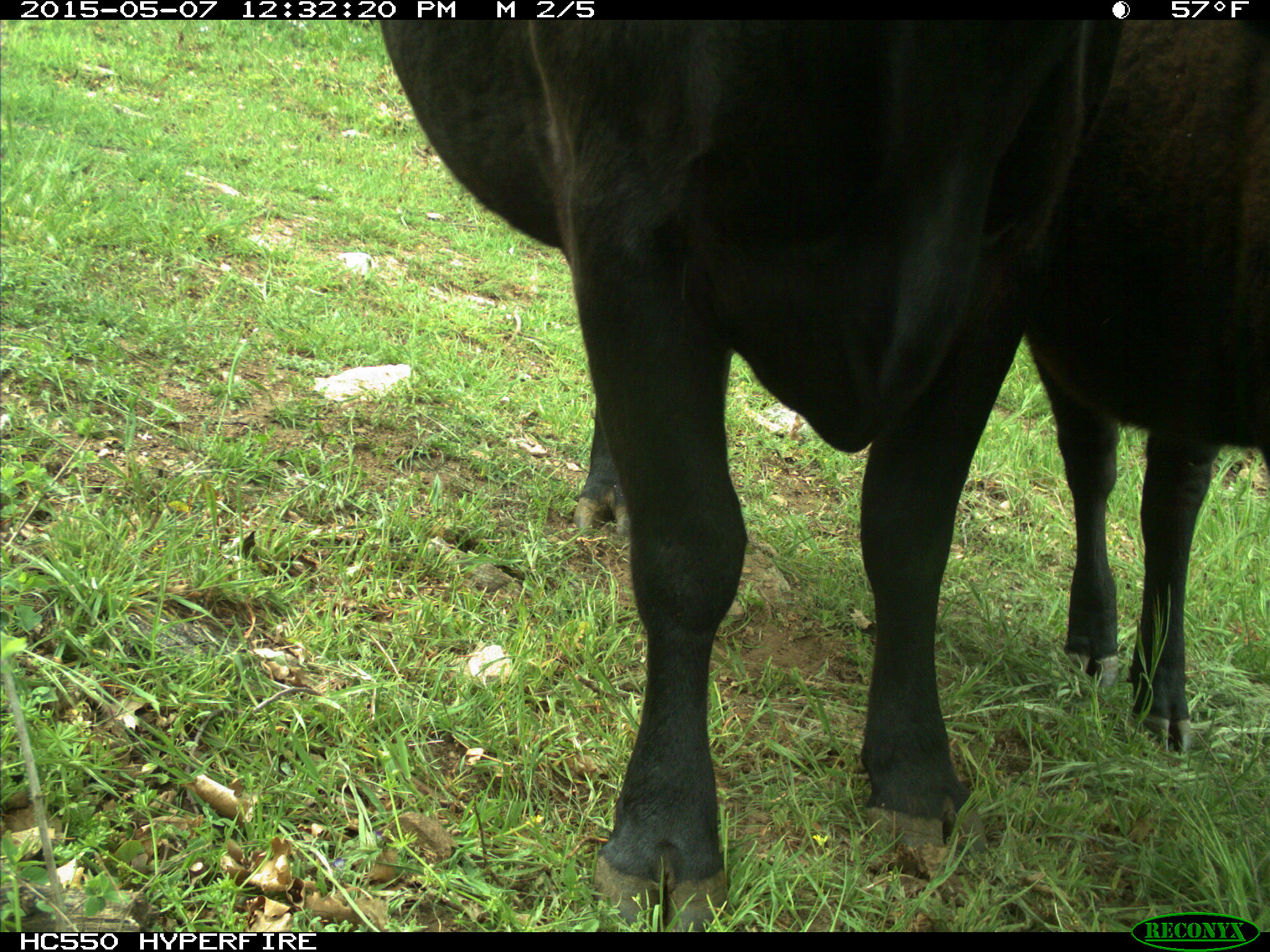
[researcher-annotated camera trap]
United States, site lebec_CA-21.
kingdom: Animalia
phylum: Chordata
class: Mammalia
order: Artiodactyla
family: Bovidae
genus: Bos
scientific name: Bos taurus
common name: domestic cow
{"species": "Bos taurus (domestic cow)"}